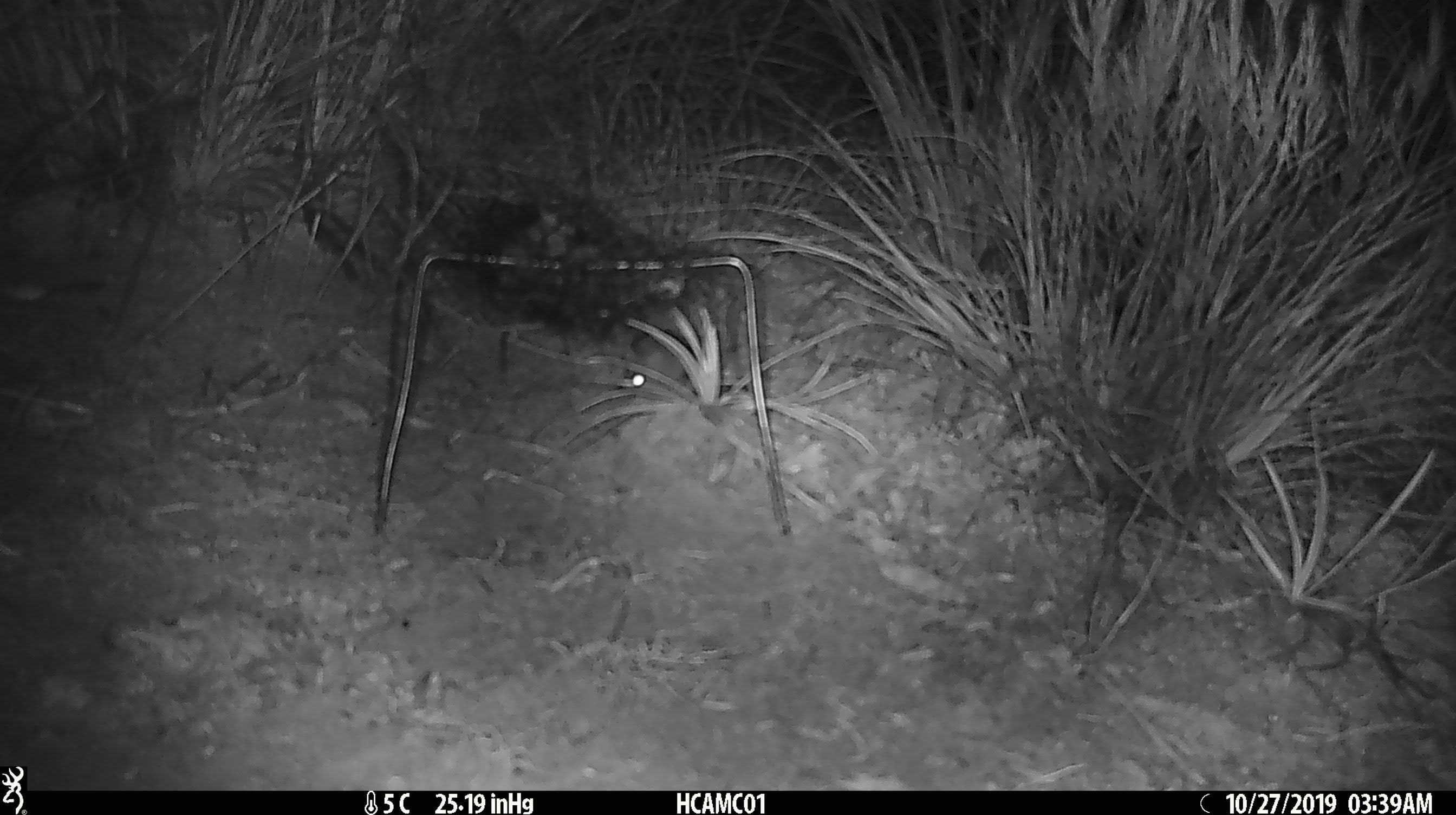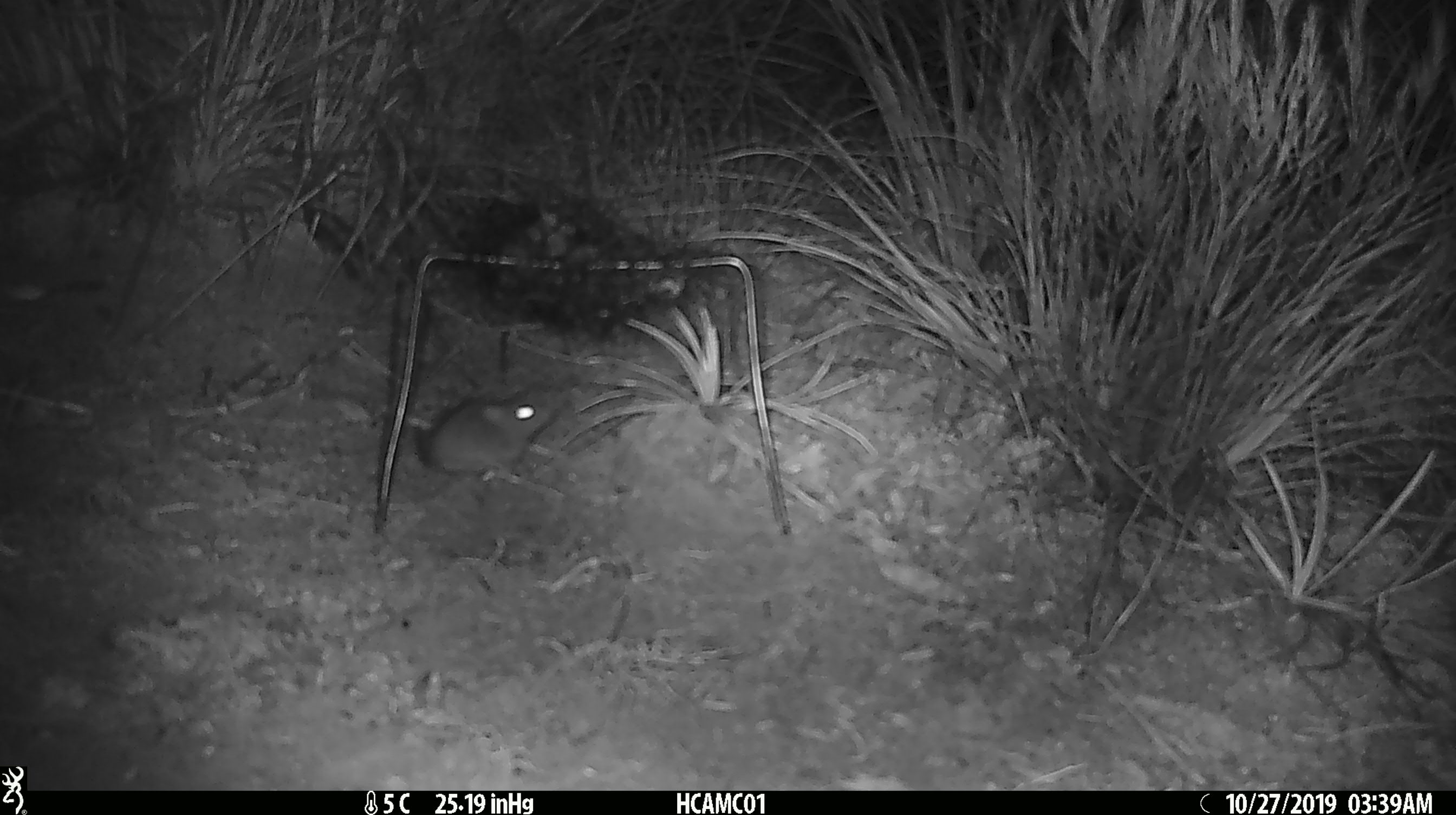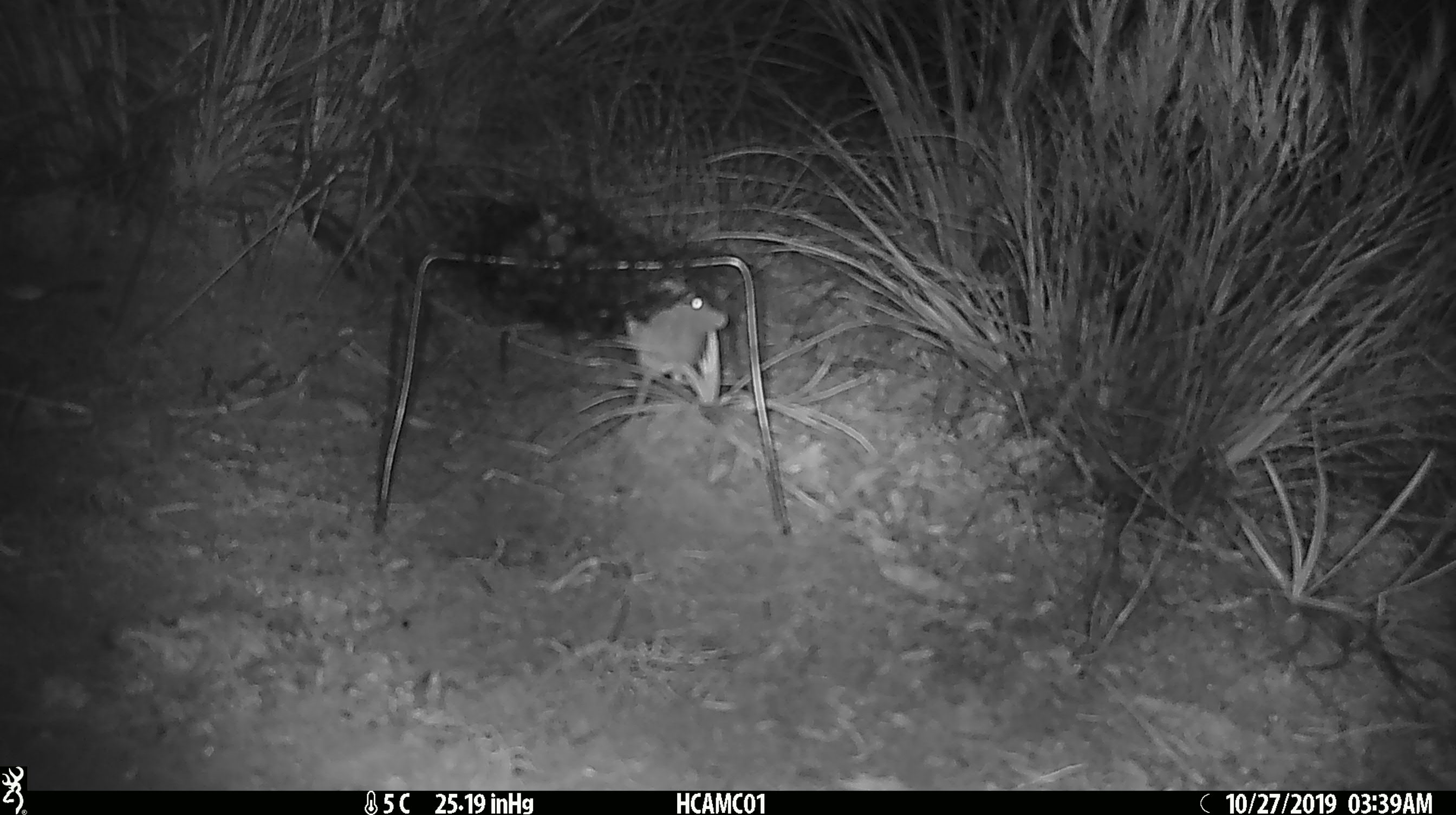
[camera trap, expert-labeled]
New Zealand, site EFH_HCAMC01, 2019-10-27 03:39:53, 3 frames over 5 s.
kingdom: Animalia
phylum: Chordata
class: Mammalia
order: Rodentia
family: Muridae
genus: Mus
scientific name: Mus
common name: mouse